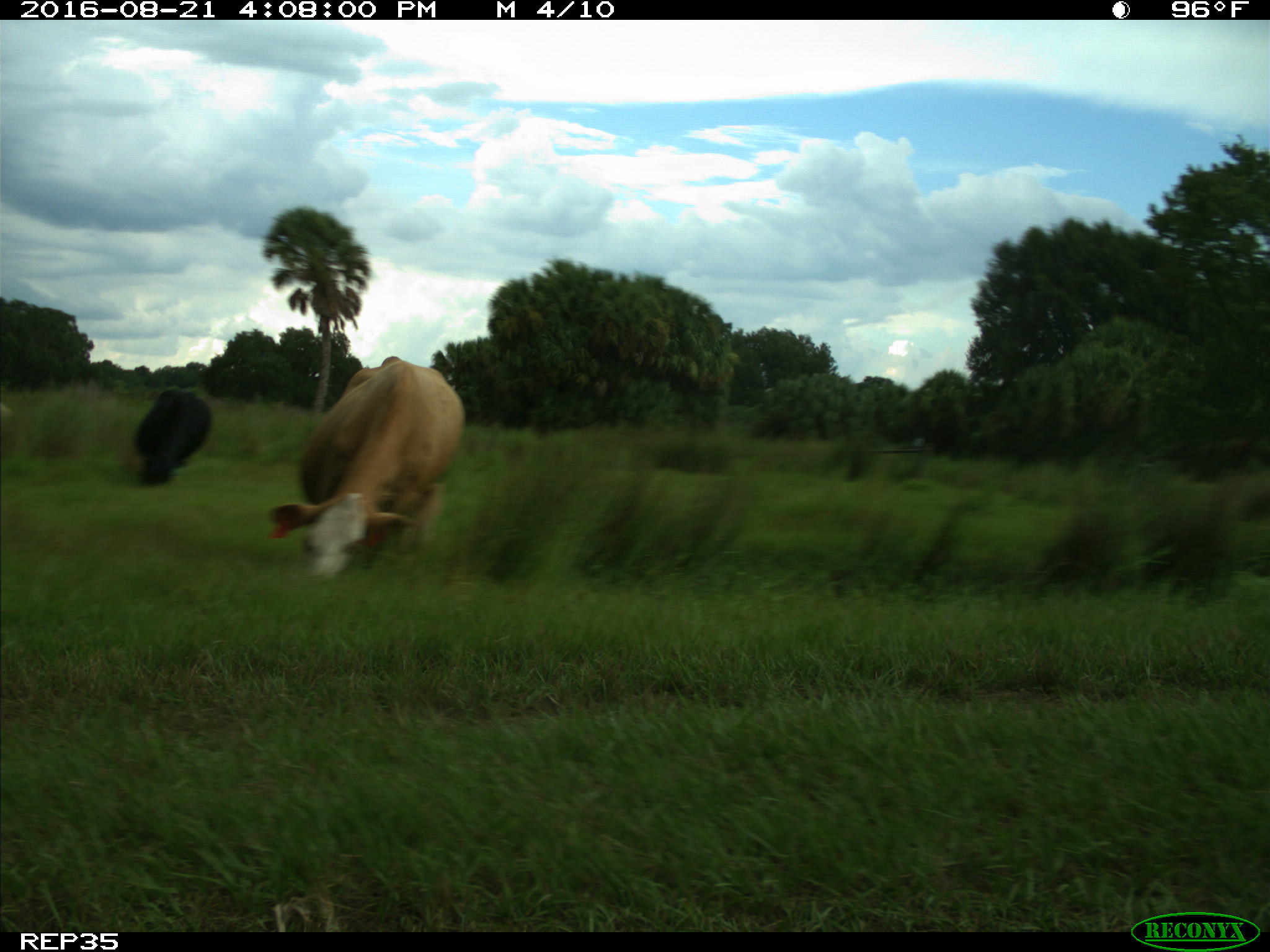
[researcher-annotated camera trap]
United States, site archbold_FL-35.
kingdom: Animalia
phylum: Chordata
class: Mammalia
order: Artiodactyla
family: Bovidae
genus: Bos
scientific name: Bos taurus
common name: domestic cow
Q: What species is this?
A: Bos taurus (domestic cow).